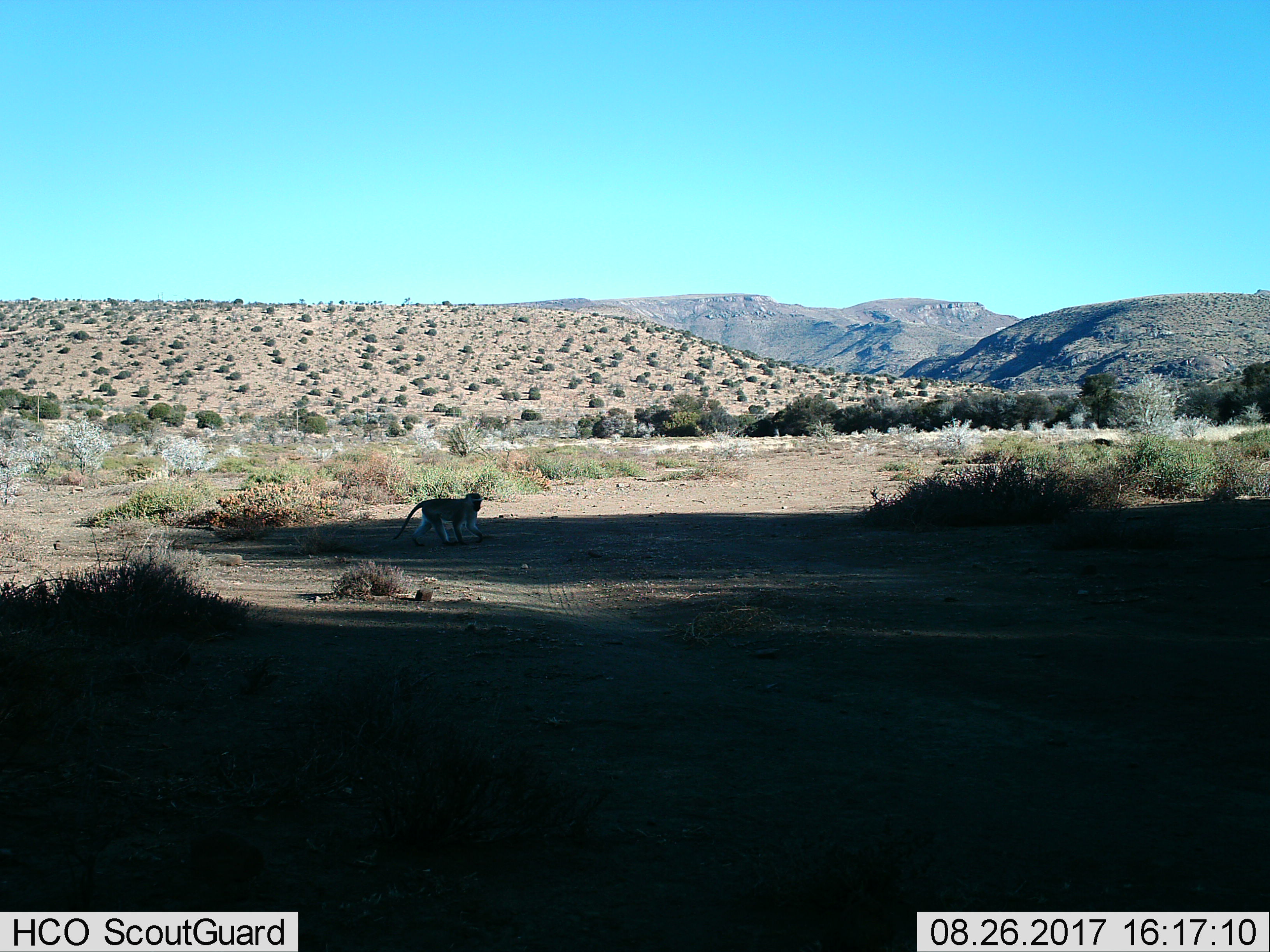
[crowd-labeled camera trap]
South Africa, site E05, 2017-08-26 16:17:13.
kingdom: Animalia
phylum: Chordata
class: Mammalia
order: Primates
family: Cercopithecidae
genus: Chlorocebus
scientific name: Chlorocebus pygerythrus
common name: vervet monkey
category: monkeyvervet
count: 1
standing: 0%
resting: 0%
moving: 100%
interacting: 0%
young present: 0%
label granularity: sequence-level